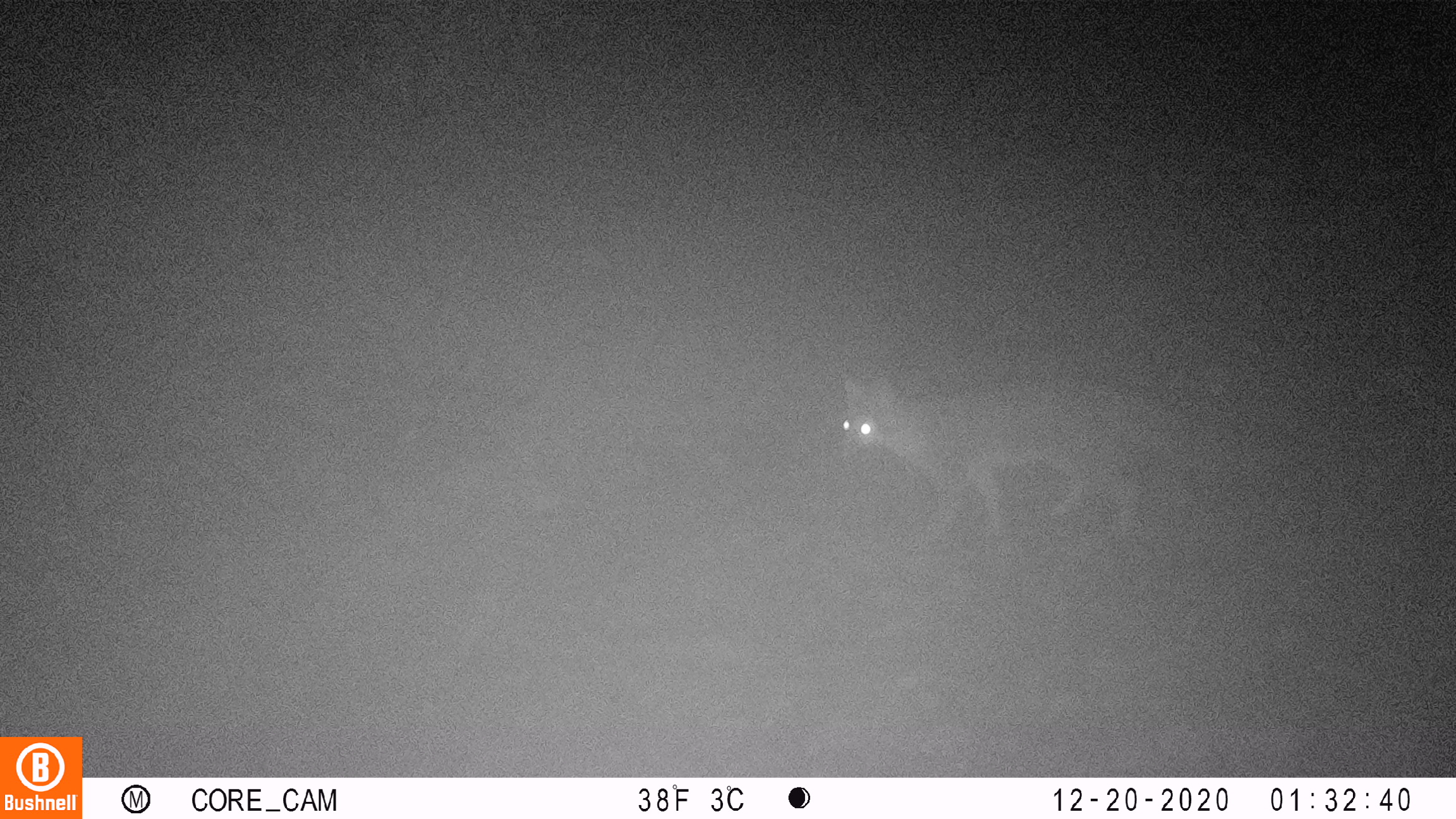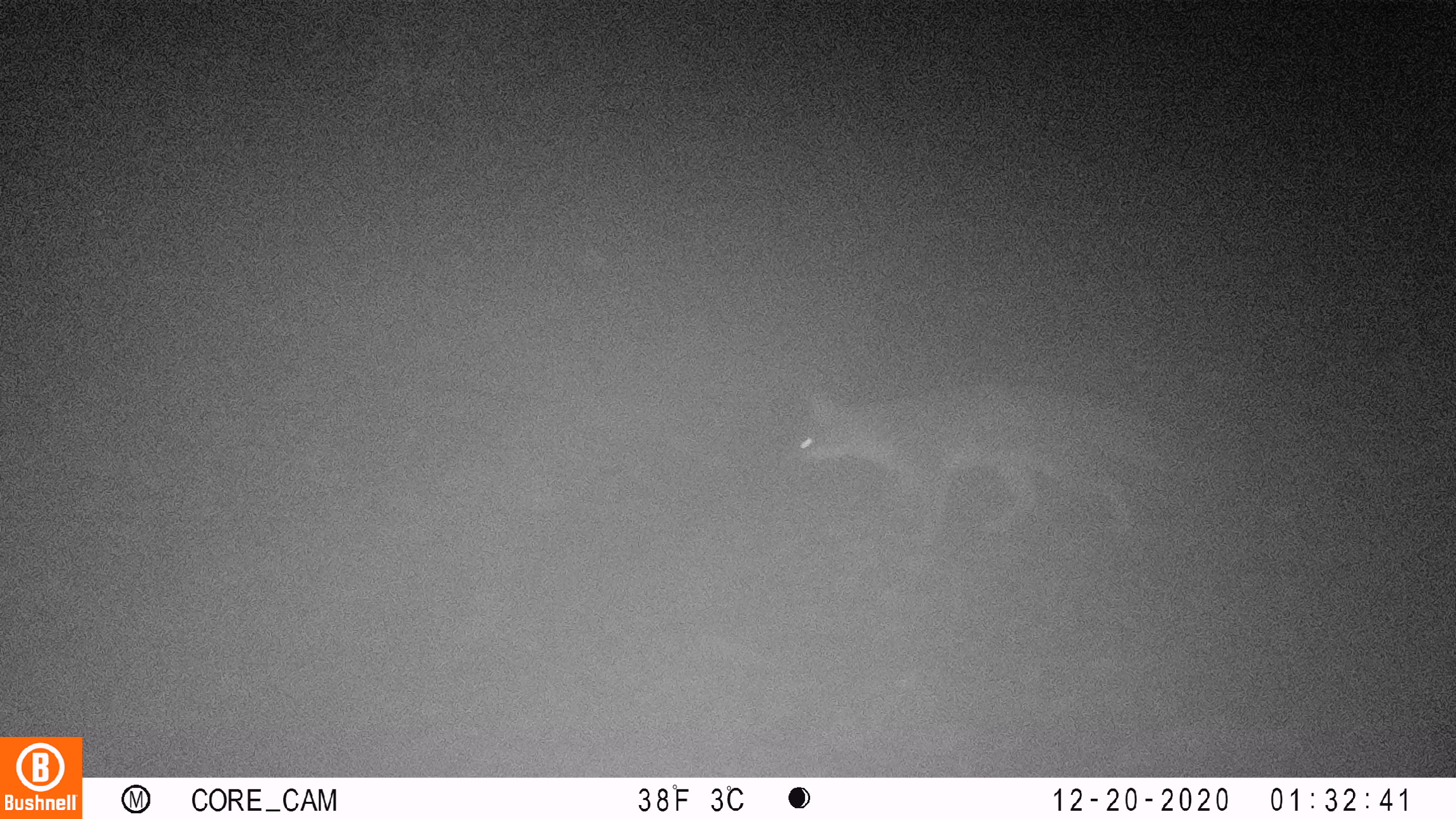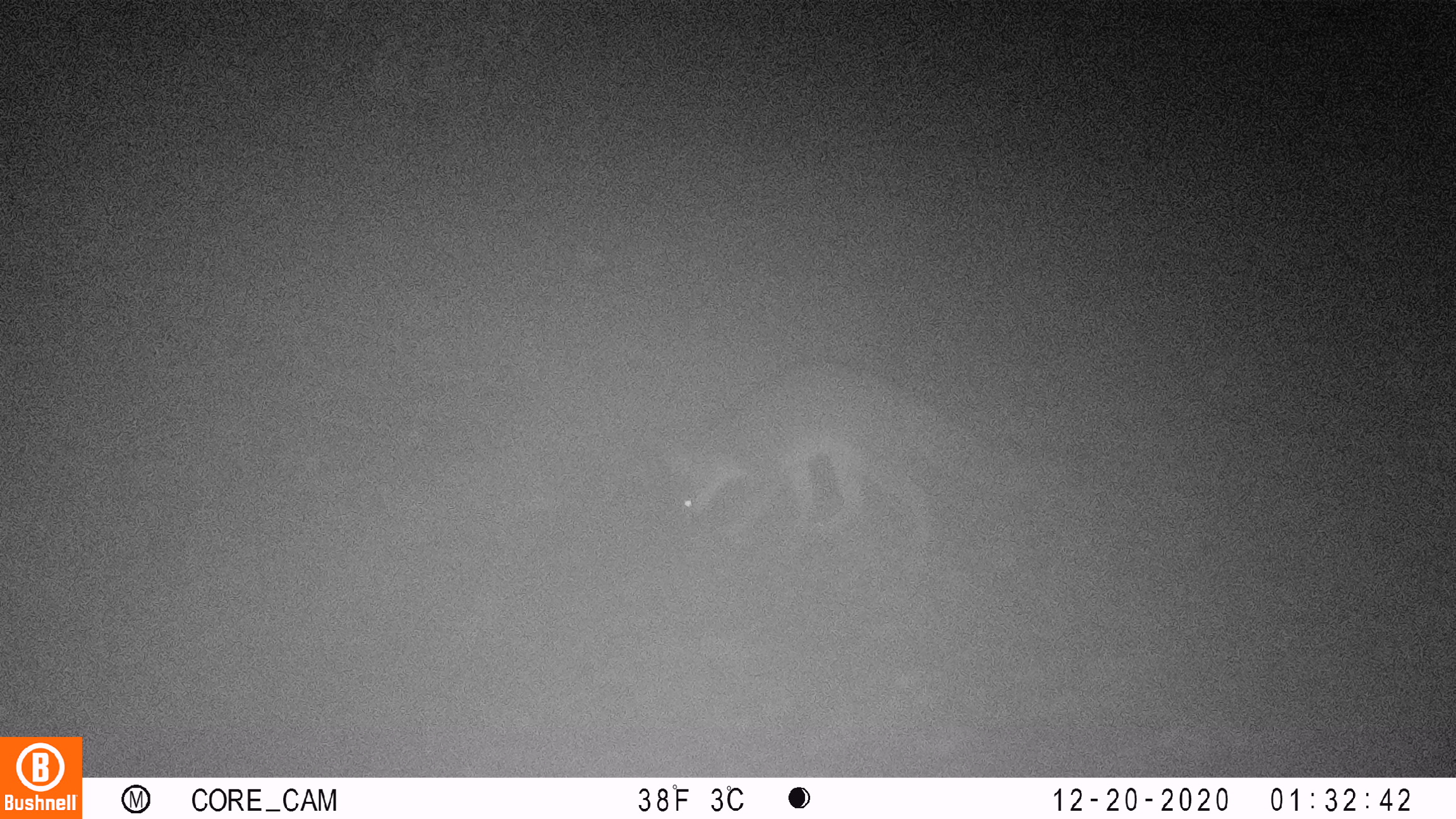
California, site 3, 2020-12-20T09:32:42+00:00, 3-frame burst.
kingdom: Animalia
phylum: Chordata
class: Mammalia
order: Carnivora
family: Canidae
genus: Urocyon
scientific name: Urocyon cinereoargenteus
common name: gray fox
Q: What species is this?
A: Gray fox (Urocyon cinereoargenteus).